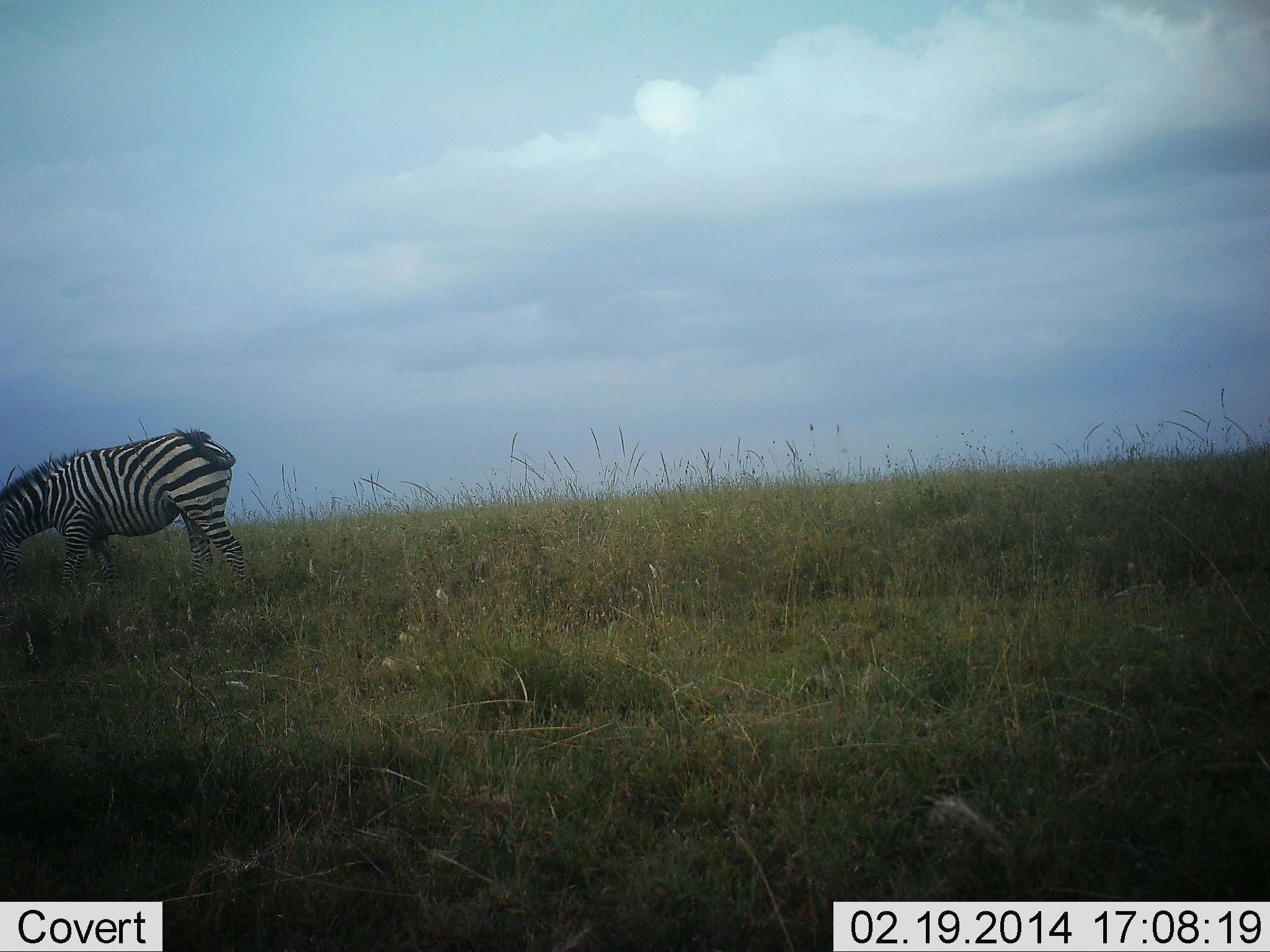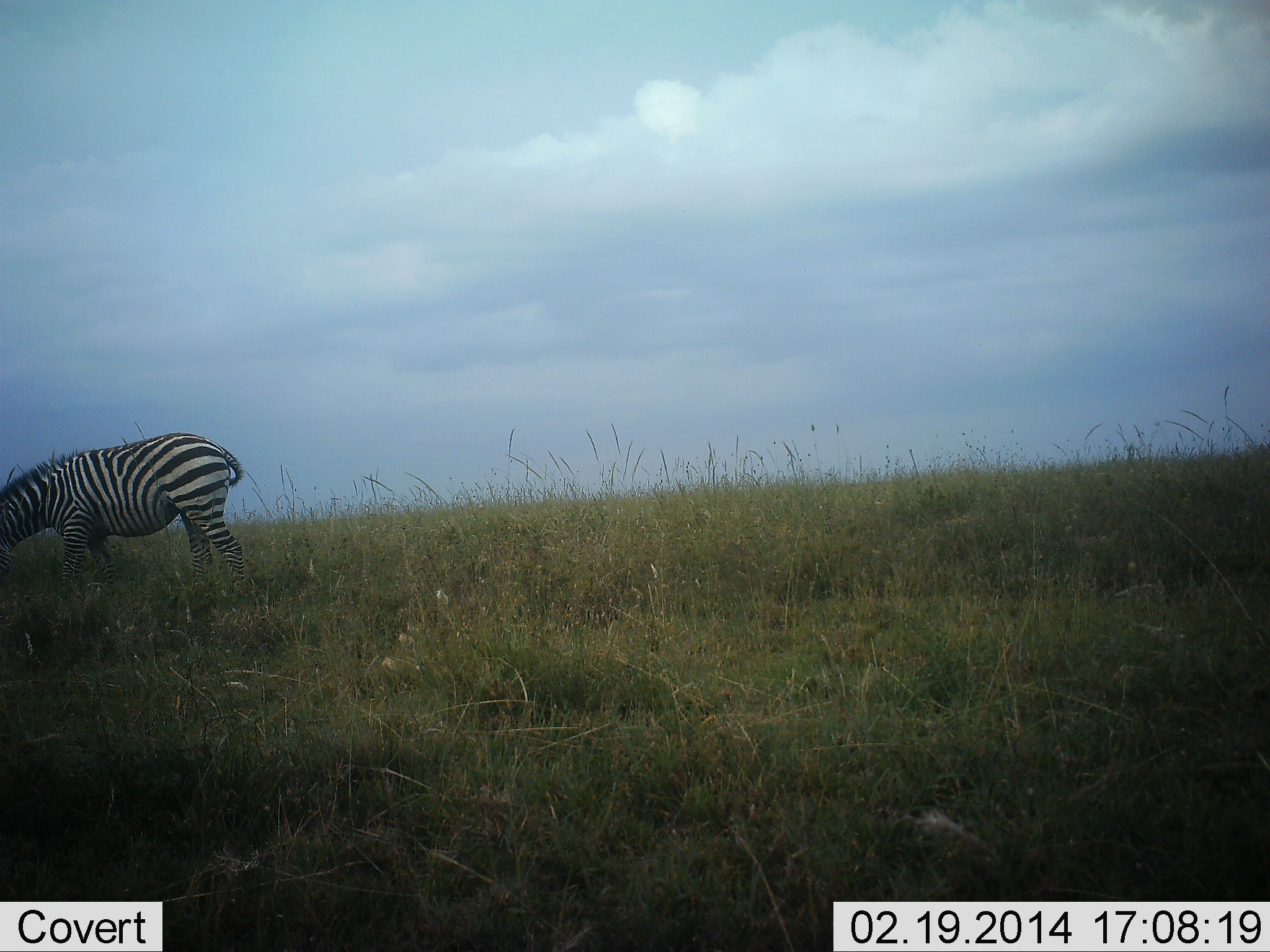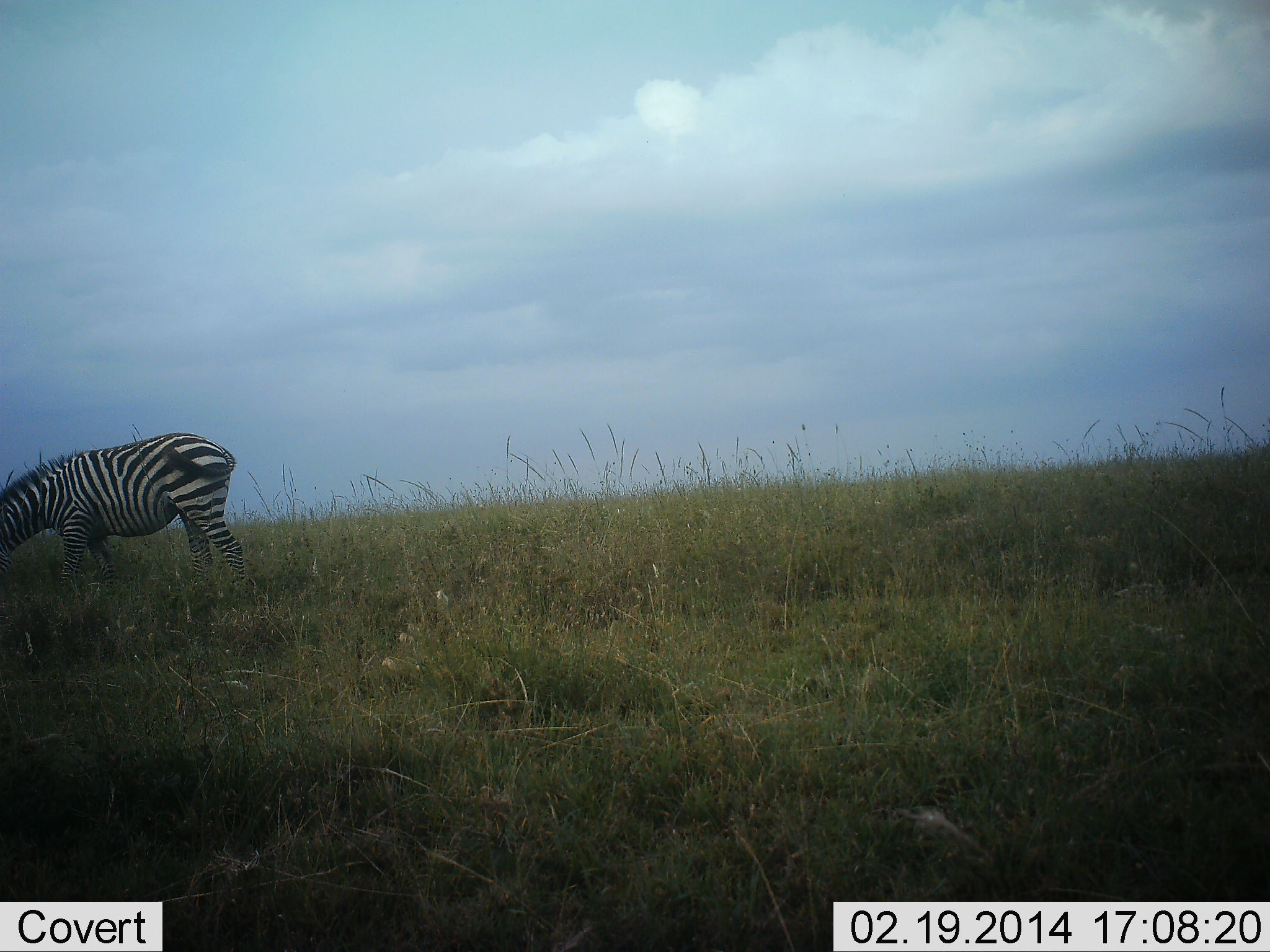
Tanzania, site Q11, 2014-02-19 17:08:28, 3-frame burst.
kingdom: Animalia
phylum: Chordata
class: Mammalia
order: Perissodactyla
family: Equidae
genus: Equus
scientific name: Equus quagga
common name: plains zebra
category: zebra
Zebra (plains zebra) (Equus quagga), count 1. Behavior (volunteer vote fractions): standing 50%, resting 0%, moving 0%, interacting 0%. Young present (vote fraction): 0%. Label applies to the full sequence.